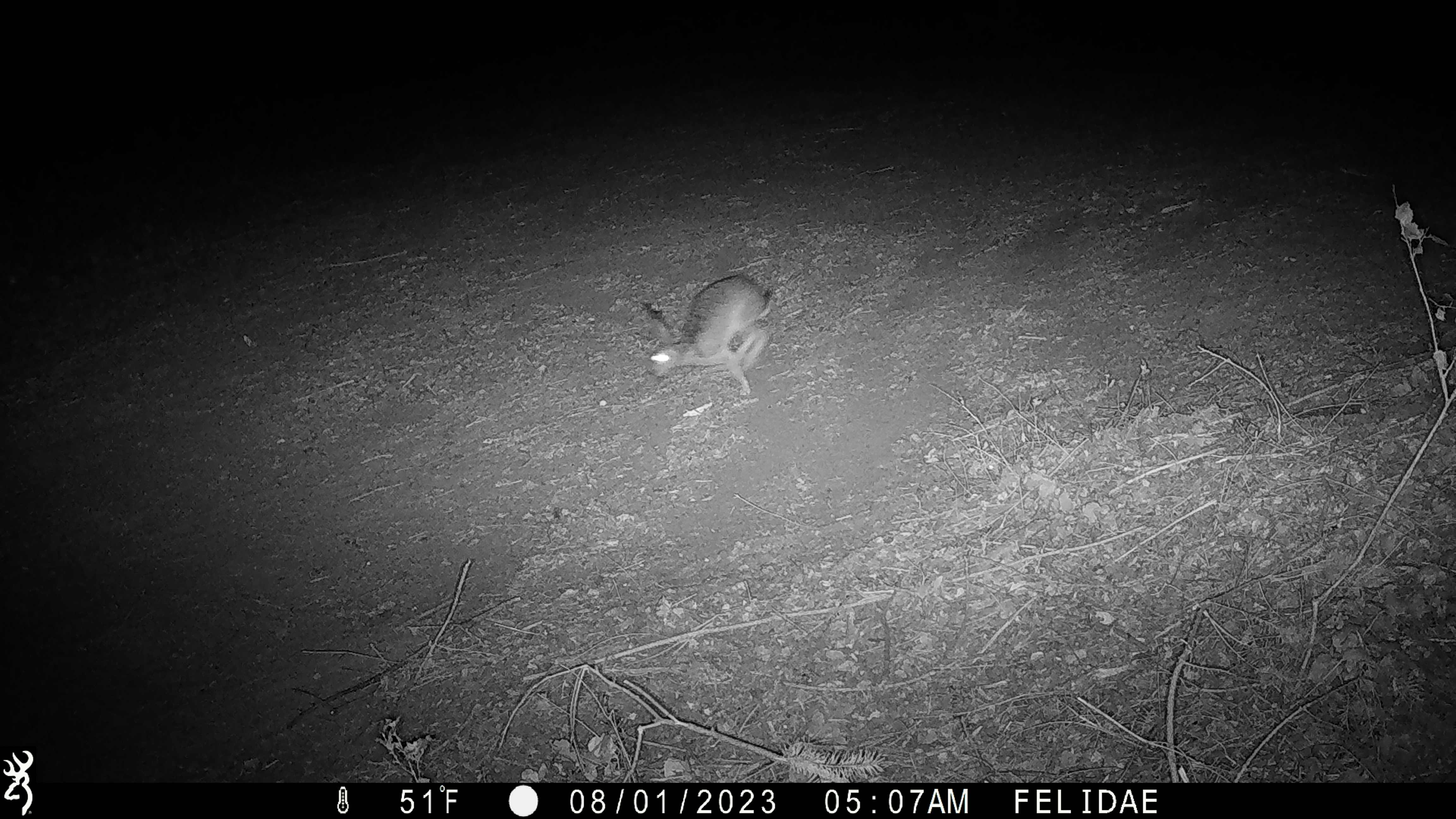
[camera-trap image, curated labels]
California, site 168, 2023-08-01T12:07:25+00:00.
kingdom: Animalia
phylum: Chordata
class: Mammalia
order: Lagomorpha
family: Leporidae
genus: Lepus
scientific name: Lepus californicus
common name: black-tailed jackrabbit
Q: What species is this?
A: Black-tailed jackrabbit (Lepus californicus).